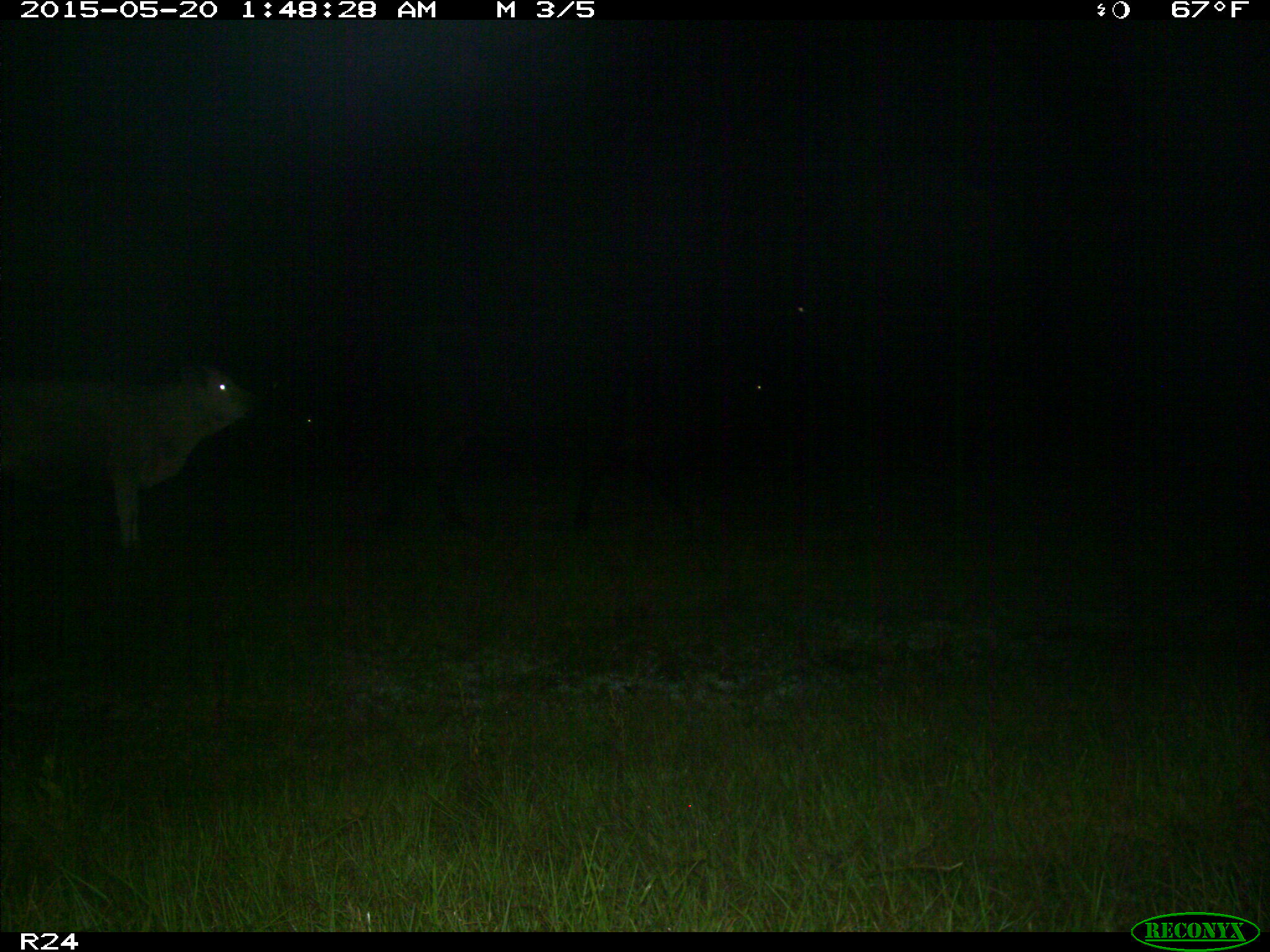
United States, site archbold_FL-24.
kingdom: Animalia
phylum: Chordata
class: Mammalia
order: Artiodactyla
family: Bovidae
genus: Bos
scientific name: Bos taurus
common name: domestic cow